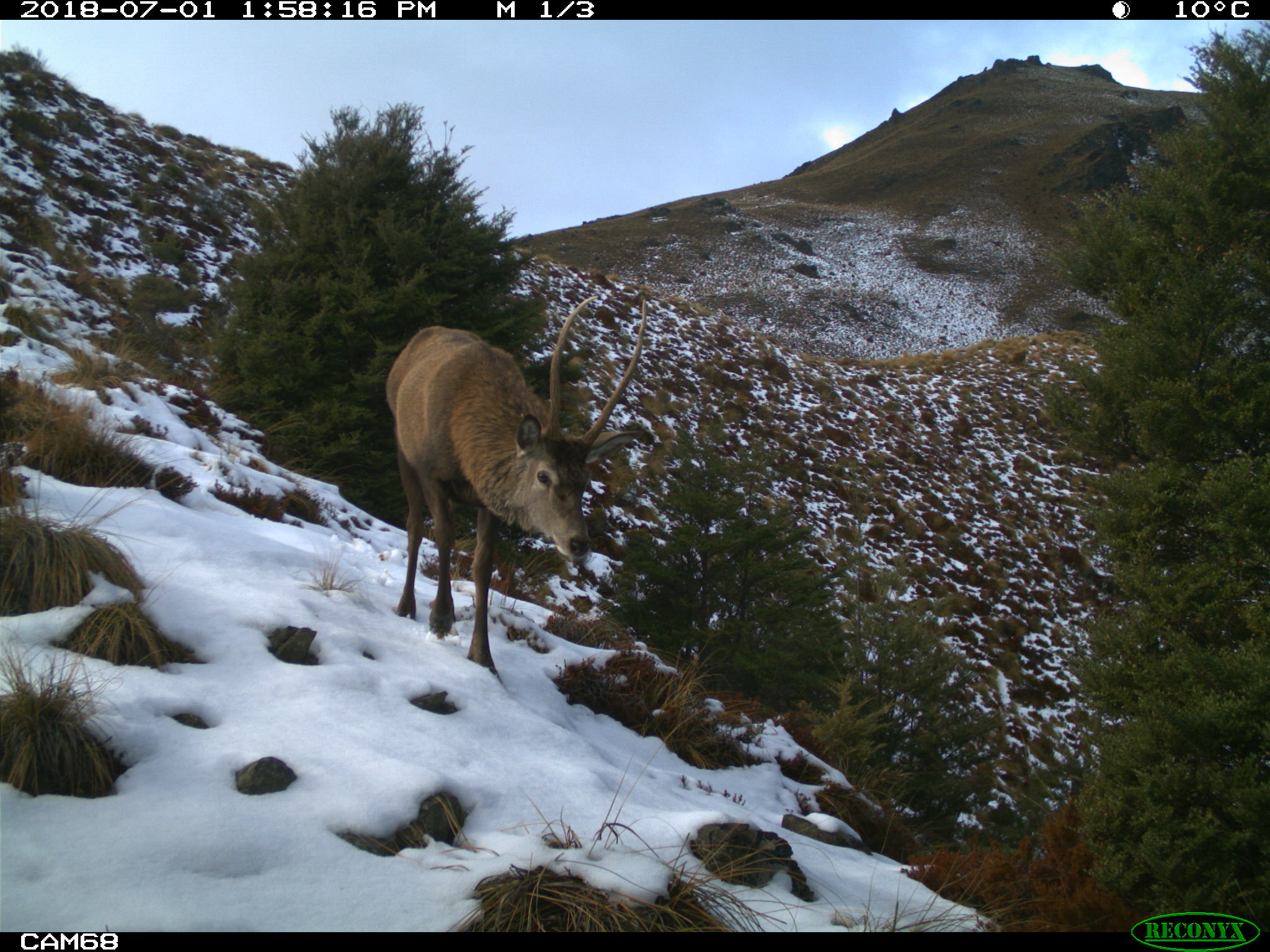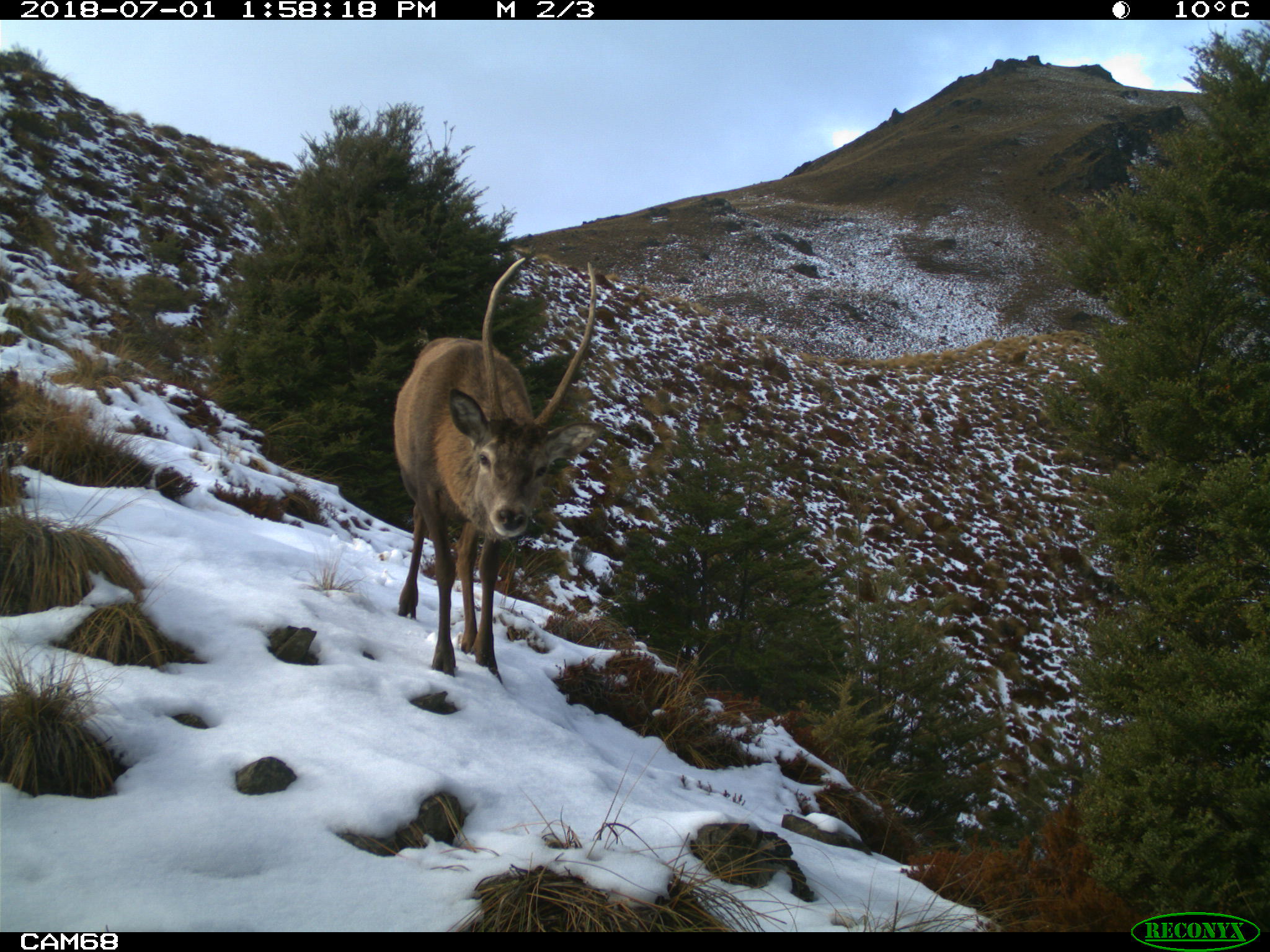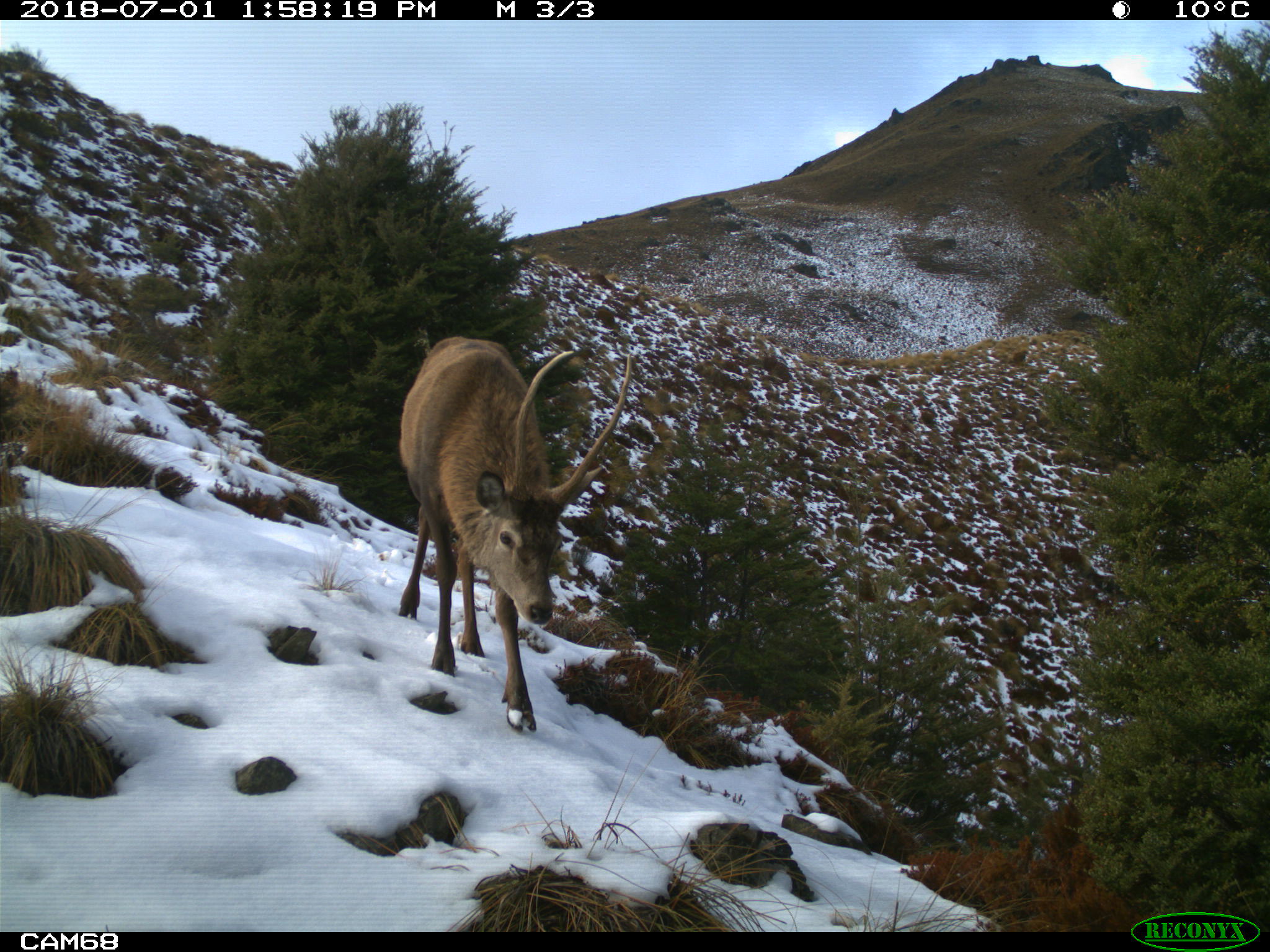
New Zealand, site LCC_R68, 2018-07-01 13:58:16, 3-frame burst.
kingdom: Animalia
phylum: Chordata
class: Mammalia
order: Artiodactyla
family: Cervidae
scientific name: Cervidae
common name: deer